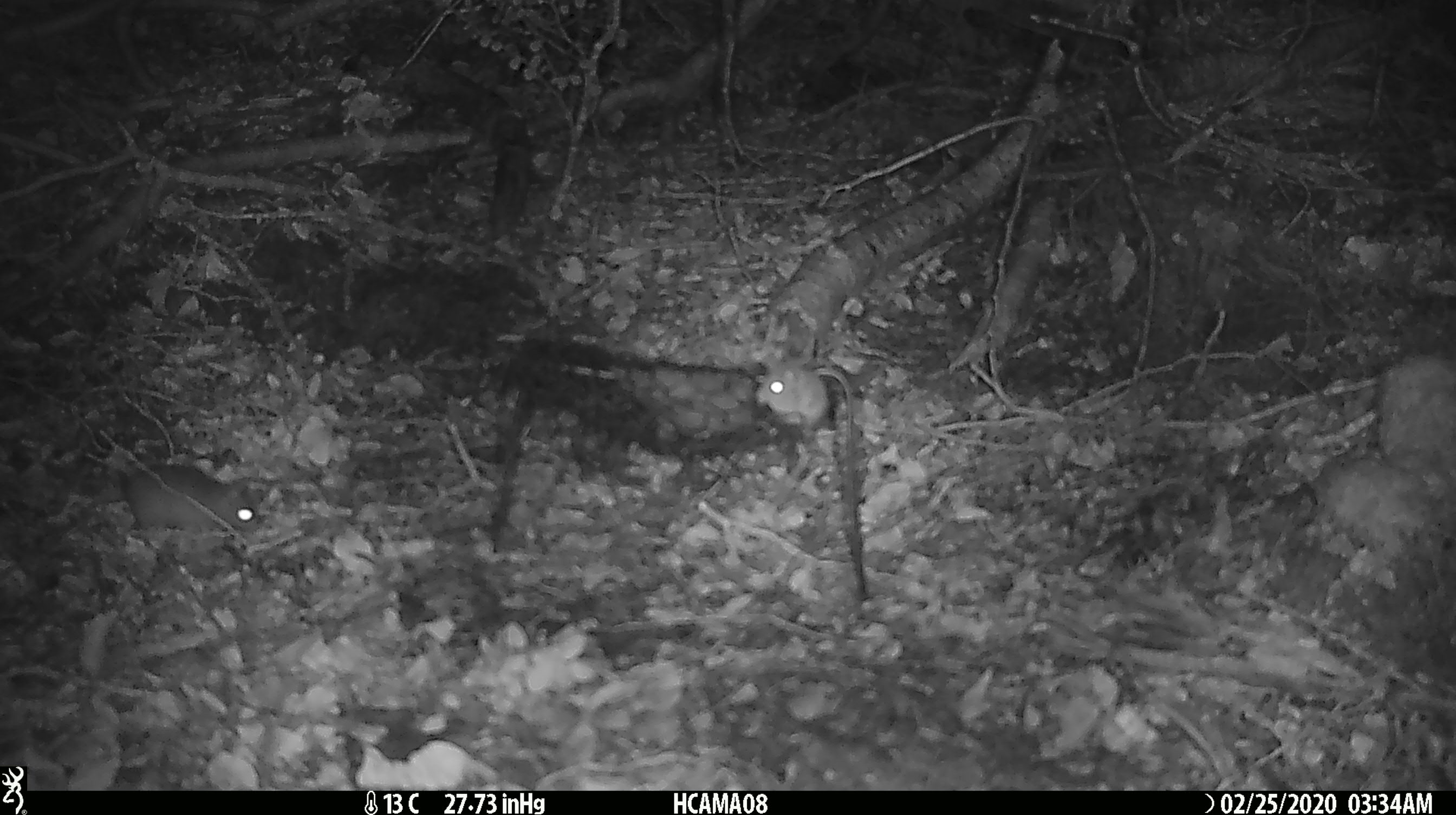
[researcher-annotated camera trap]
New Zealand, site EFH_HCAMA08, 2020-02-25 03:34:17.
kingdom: Animalia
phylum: Chordata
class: Mammalia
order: Rodentia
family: Muridae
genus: Mus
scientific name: Mus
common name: mouse